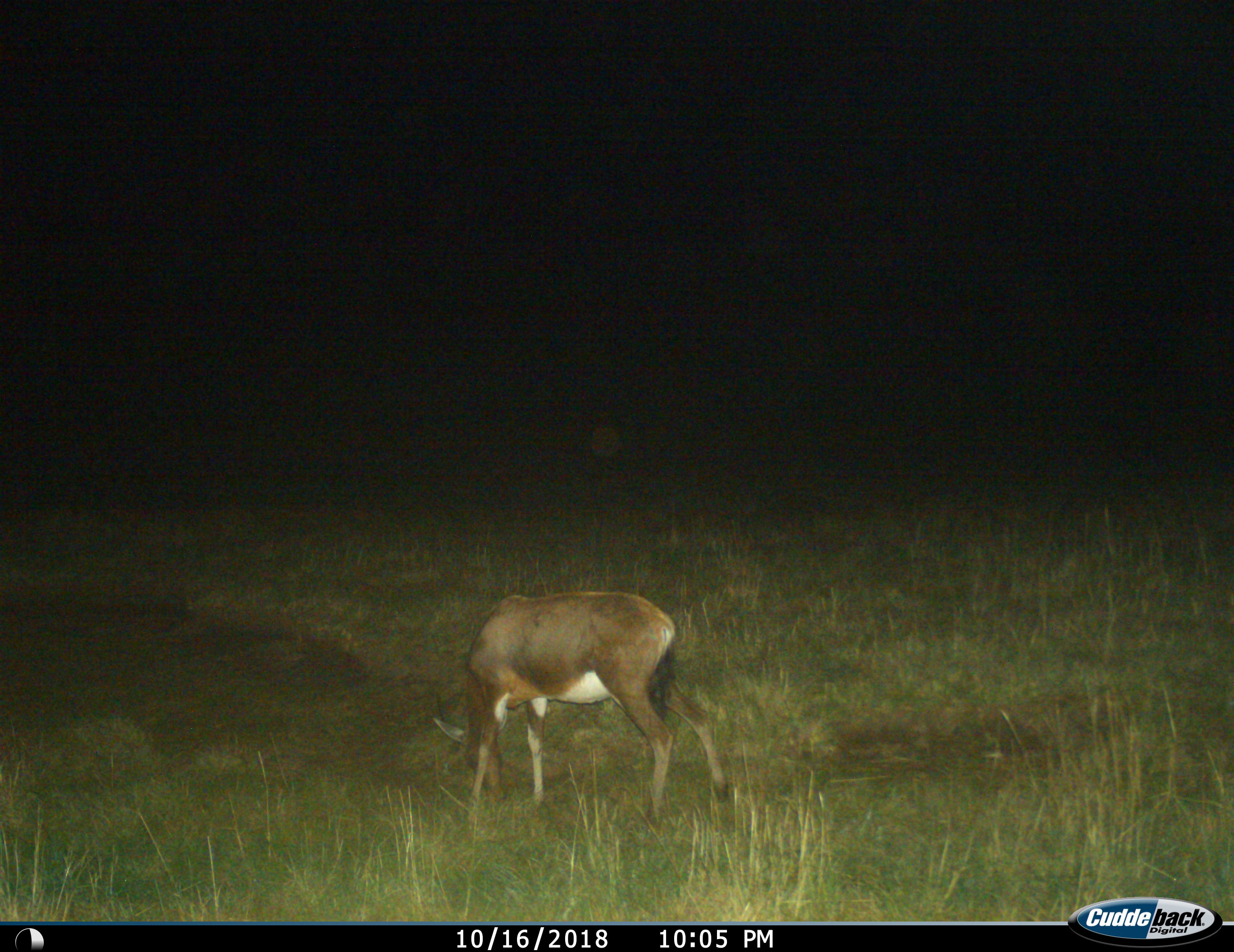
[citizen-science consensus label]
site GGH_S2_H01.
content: unidentified animal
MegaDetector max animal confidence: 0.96